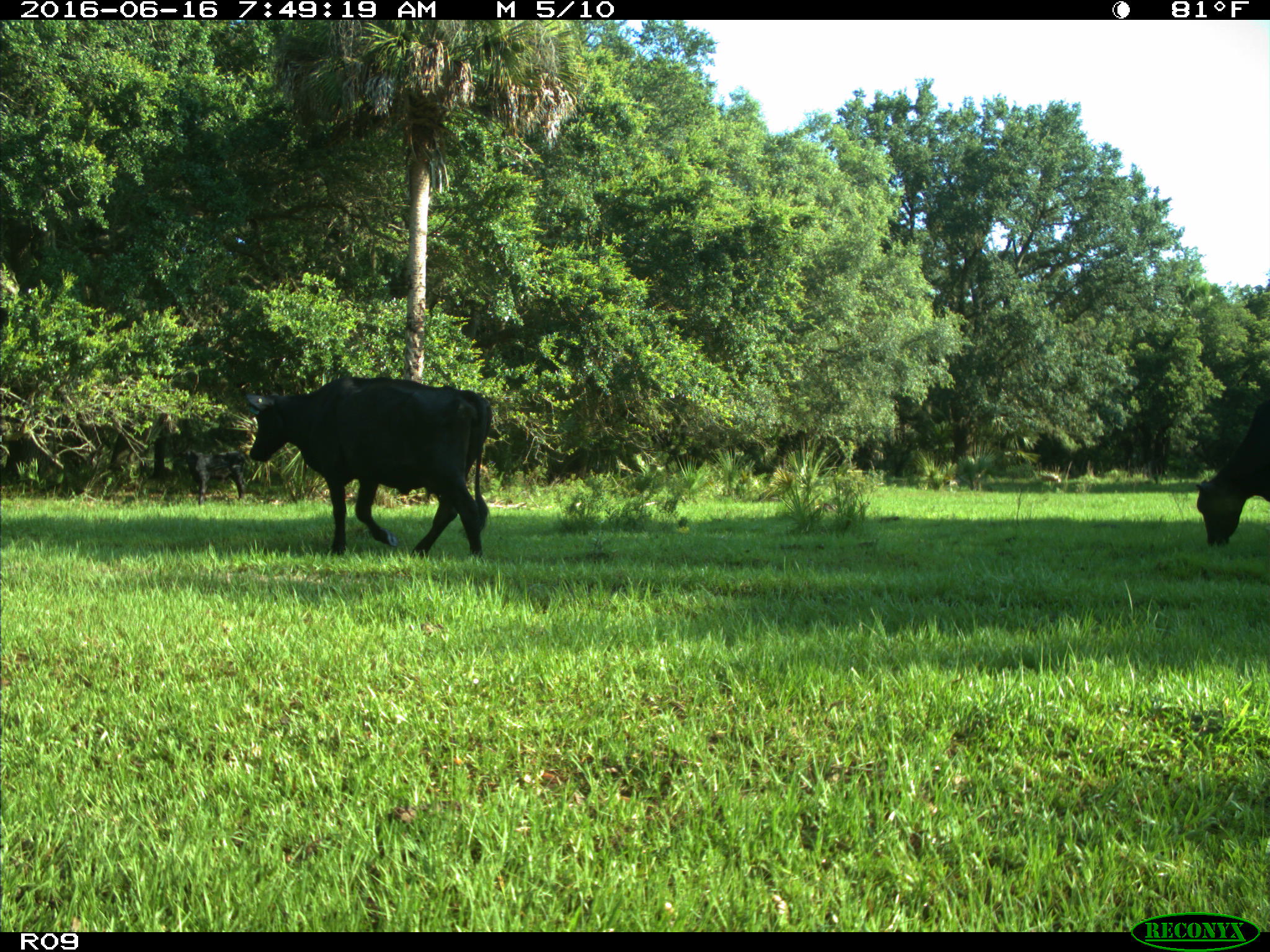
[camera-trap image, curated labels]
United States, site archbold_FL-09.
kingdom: Animalia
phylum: Chordata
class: Mammalia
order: Artiodactyla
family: Bovidae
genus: Bos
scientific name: Bos taurus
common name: domestic cow